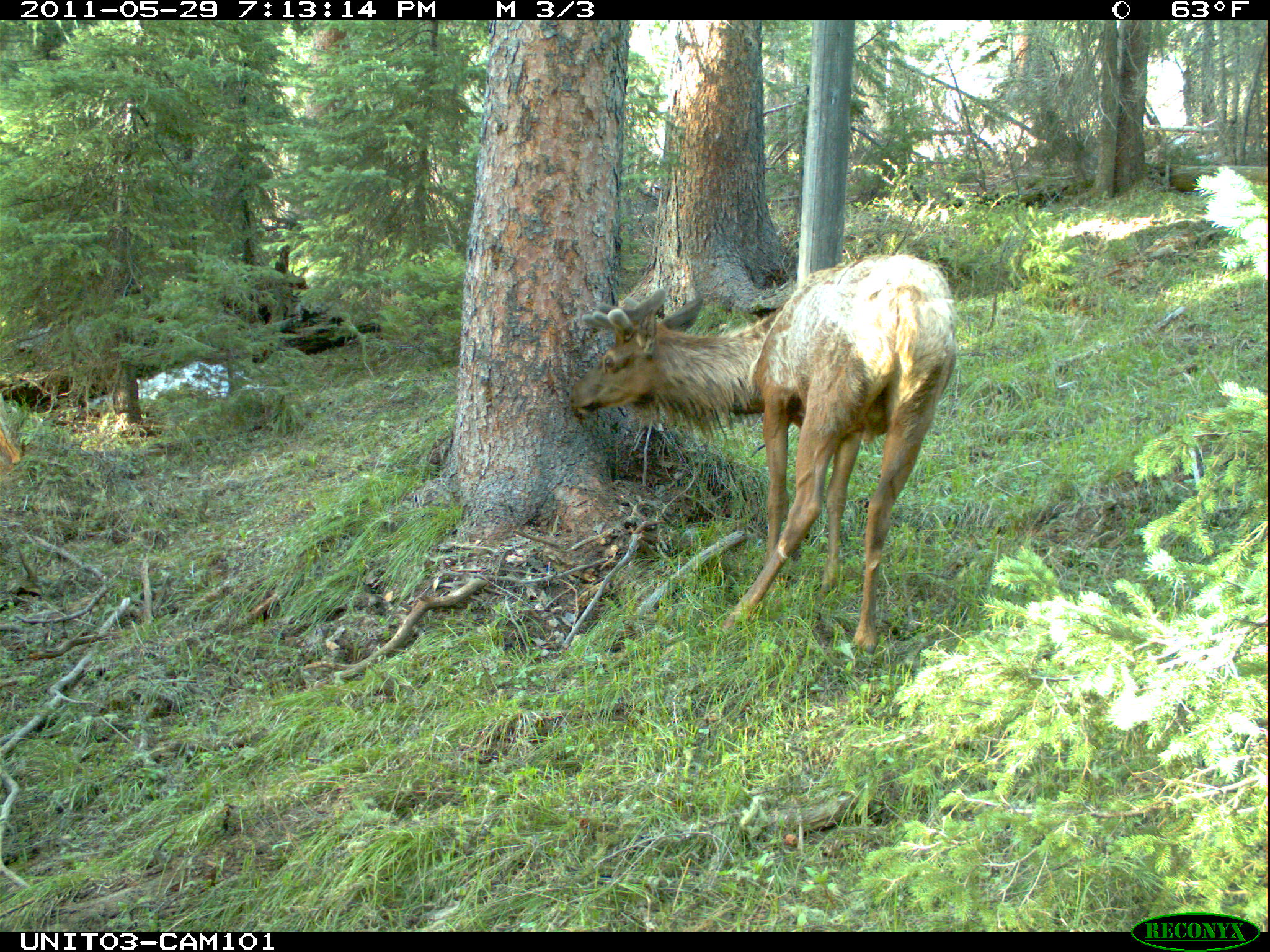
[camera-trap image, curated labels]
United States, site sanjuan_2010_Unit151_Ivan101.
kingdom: Animalia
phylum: Chordata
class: Mammalia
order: Artiodactyla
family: Cervidae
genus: Cervus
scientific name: Cervus elaphus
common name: red deer